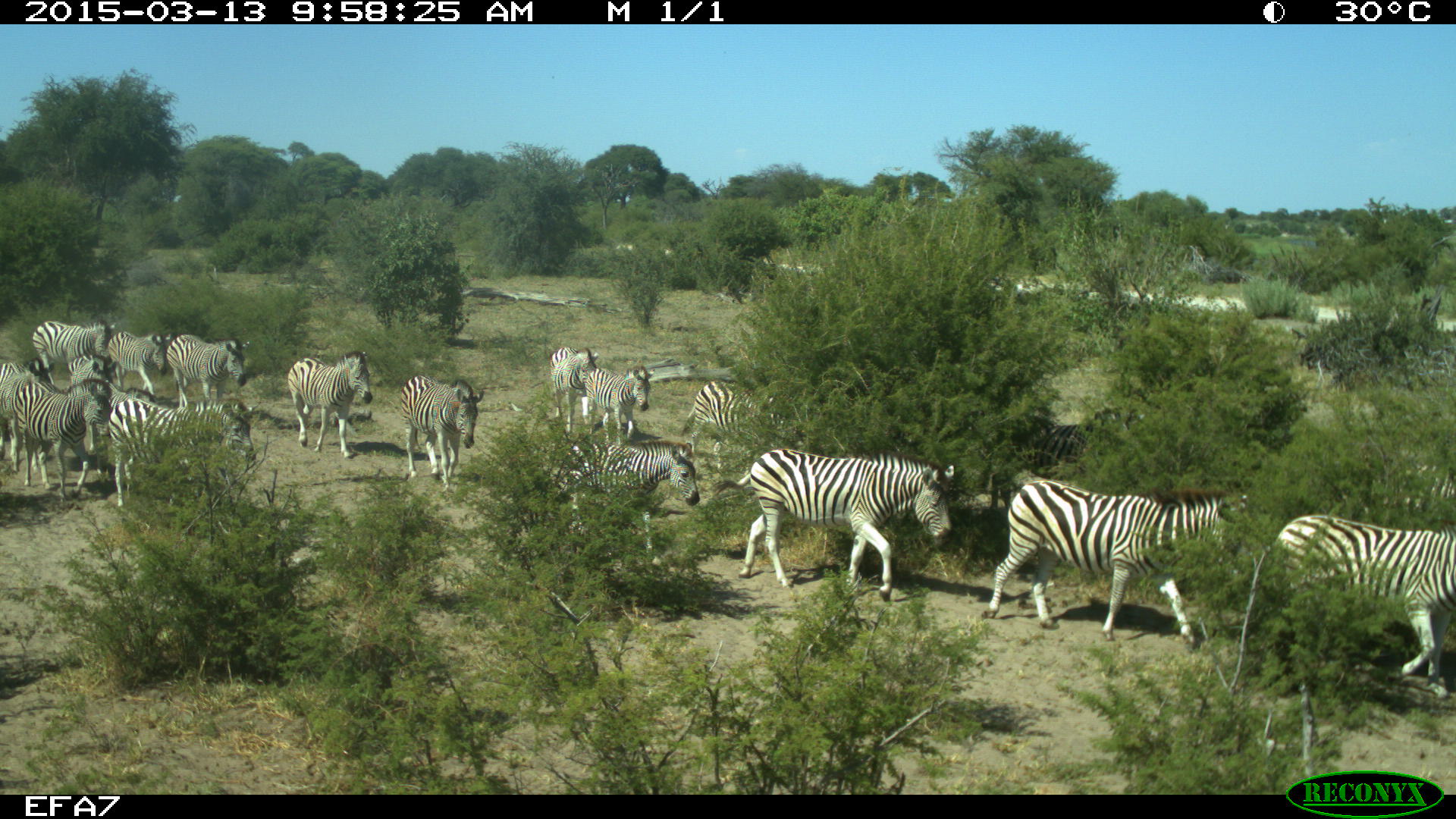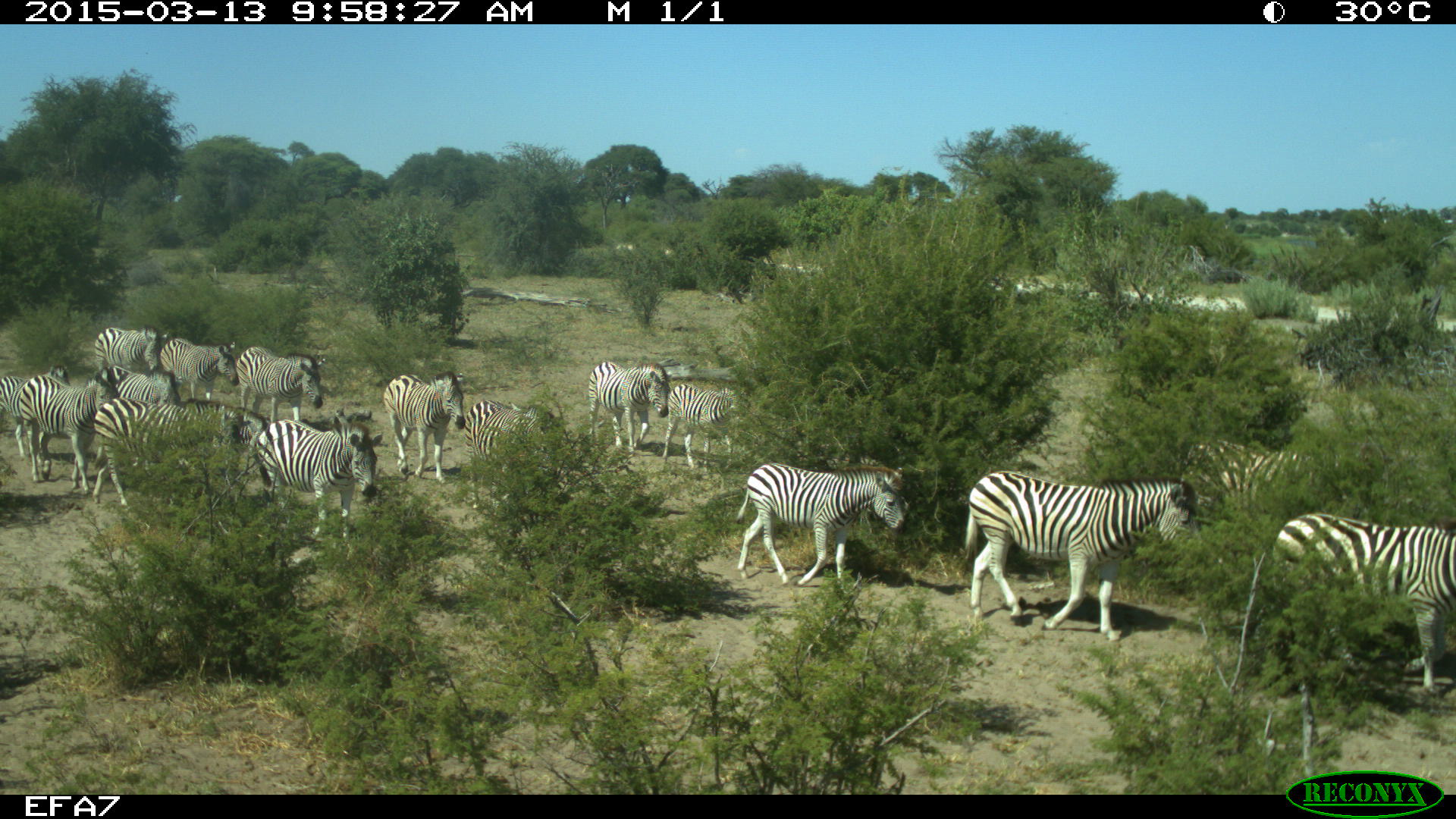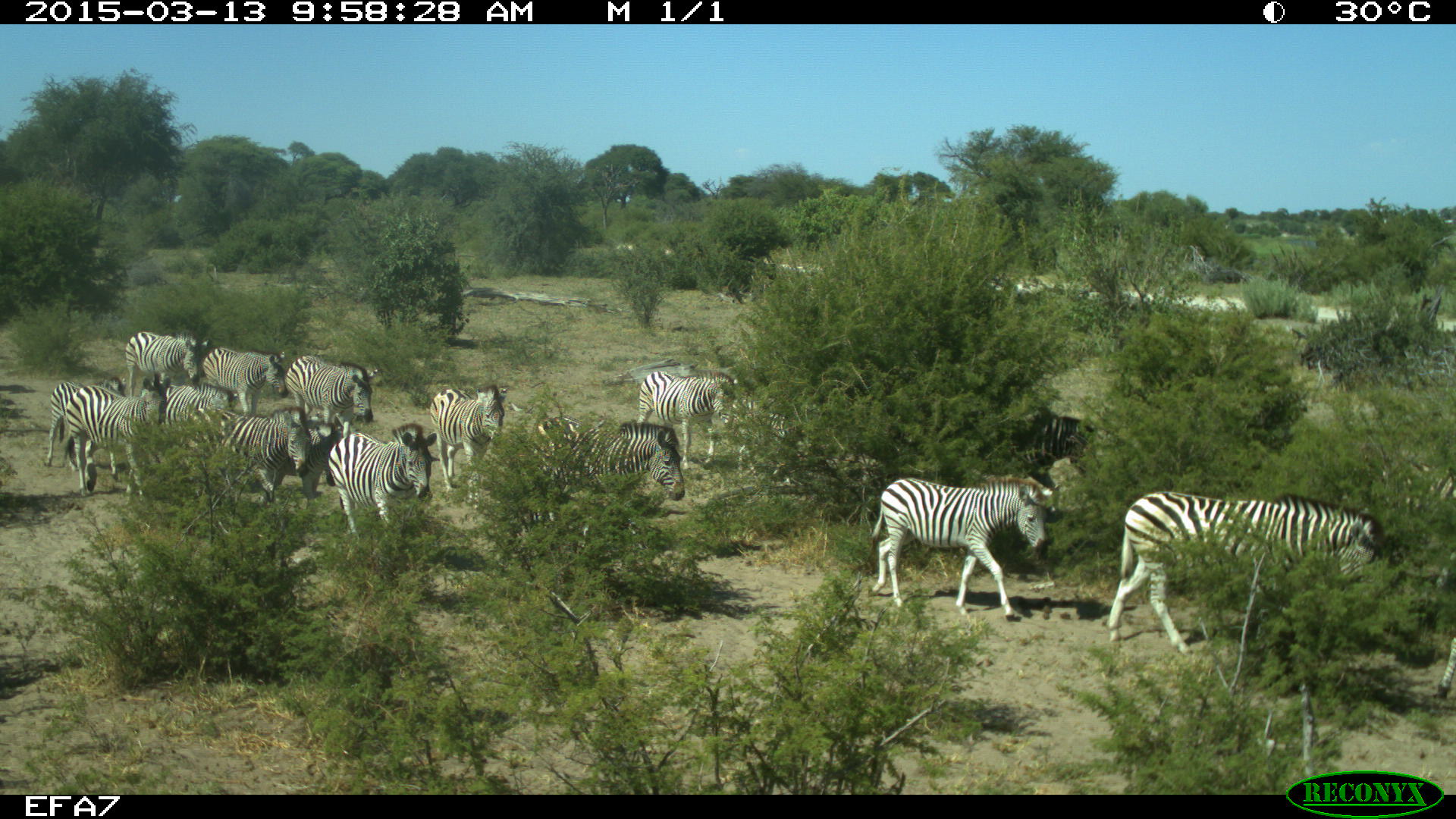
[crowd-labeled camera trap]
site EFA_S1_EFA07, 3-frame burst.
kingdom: Animalia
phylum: Chordata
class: Mammalia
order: Perissodactyla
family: Equidae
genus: Equus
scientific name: Equus quagga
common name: plains zebra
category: zebraplains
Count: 11-50.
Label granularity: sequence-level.